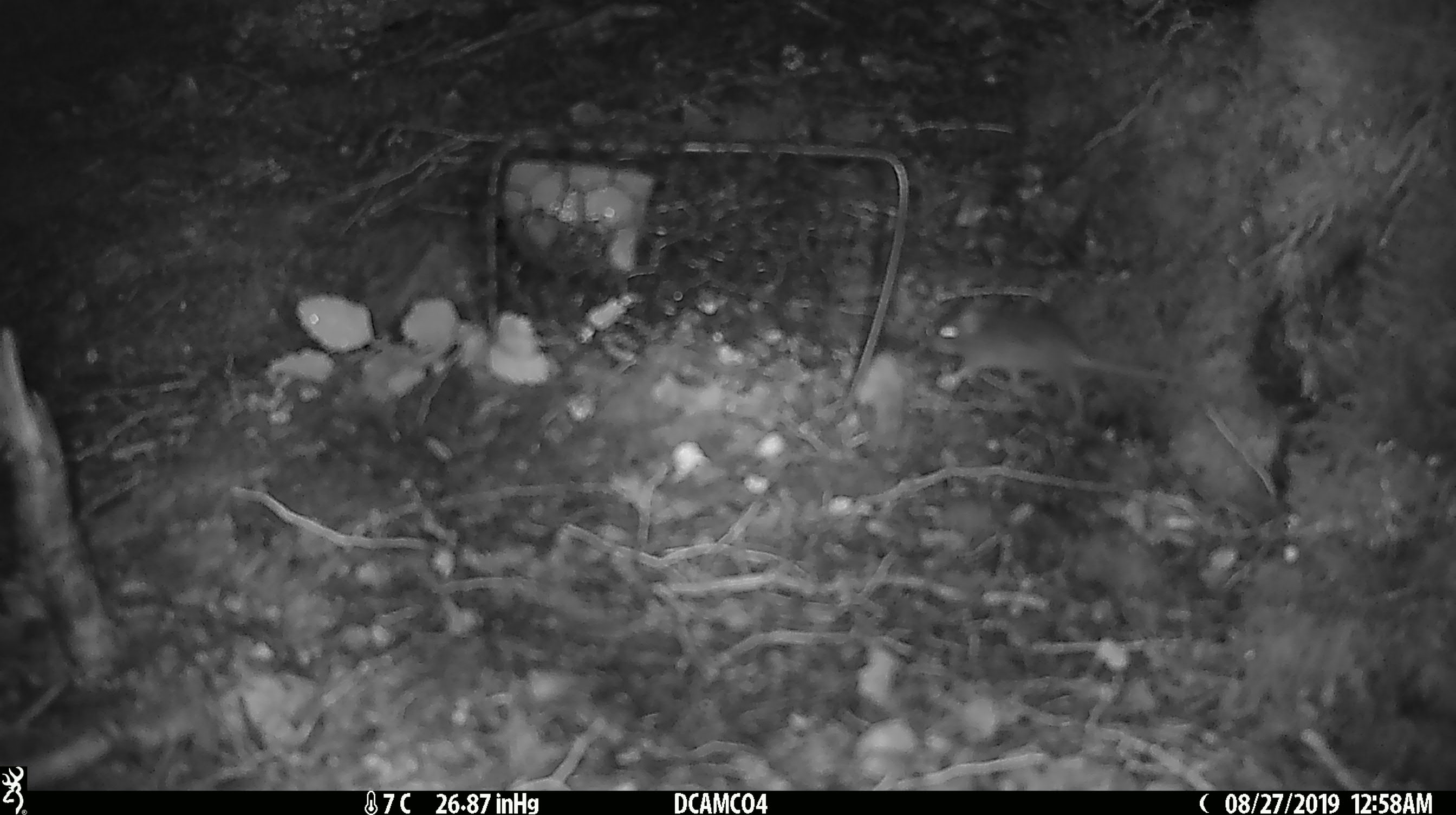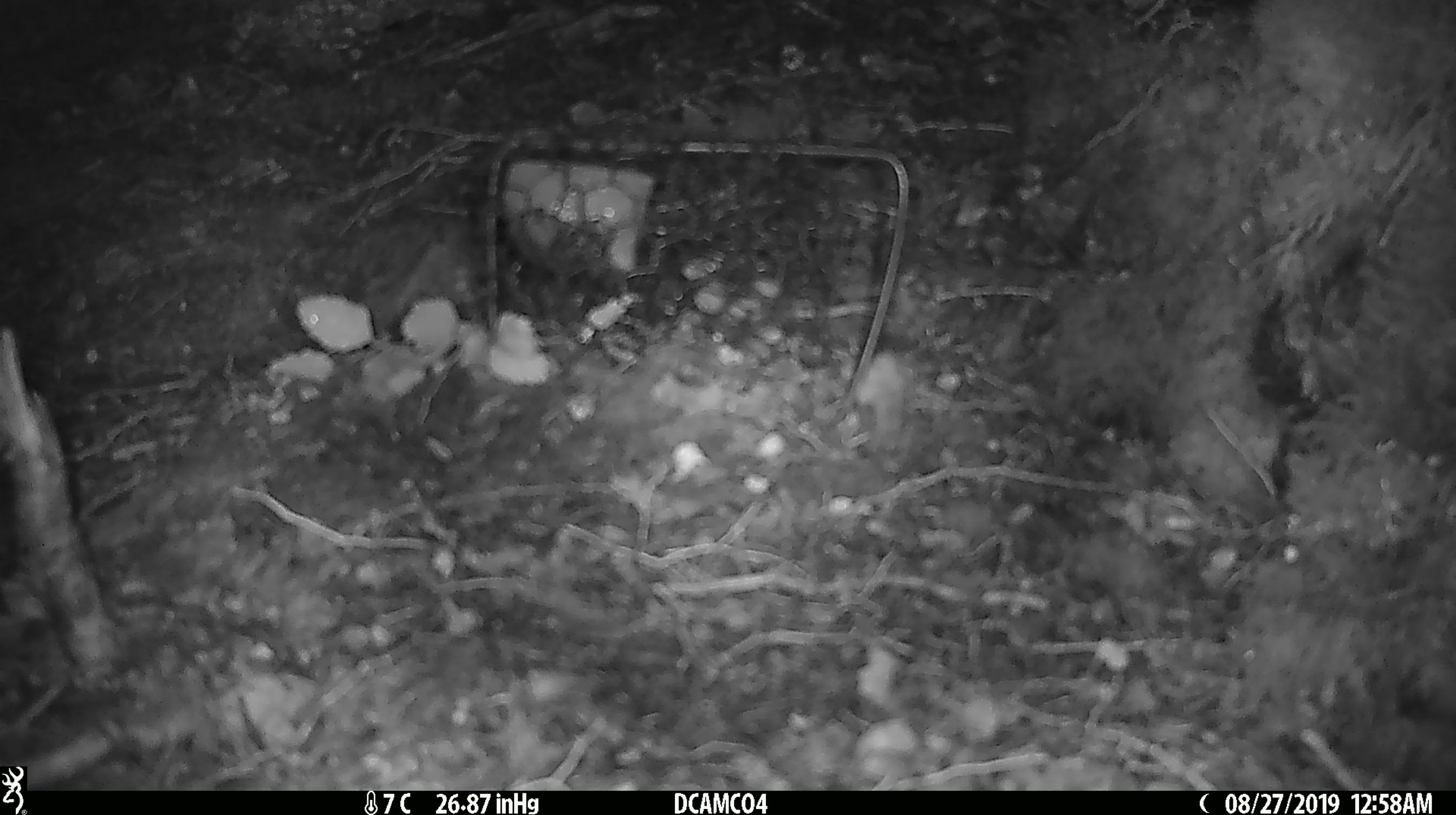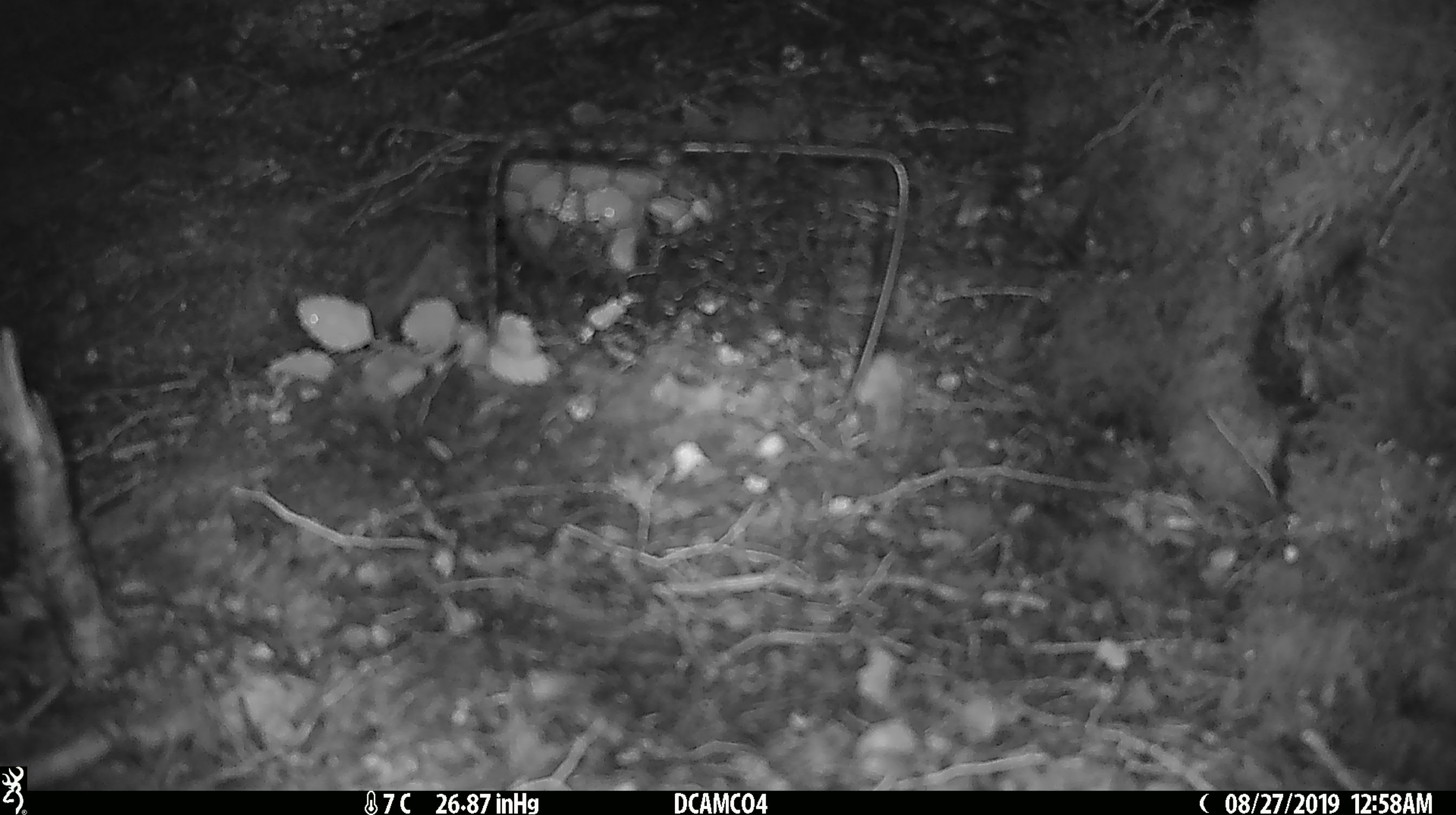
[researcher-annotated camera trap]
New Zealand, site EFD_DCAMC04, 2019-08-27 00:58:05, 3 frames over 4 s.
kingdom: Animalia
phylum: Chordata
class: Mammalia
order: Rodentia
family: Muridae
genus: Mus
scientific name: Mus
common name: mouse